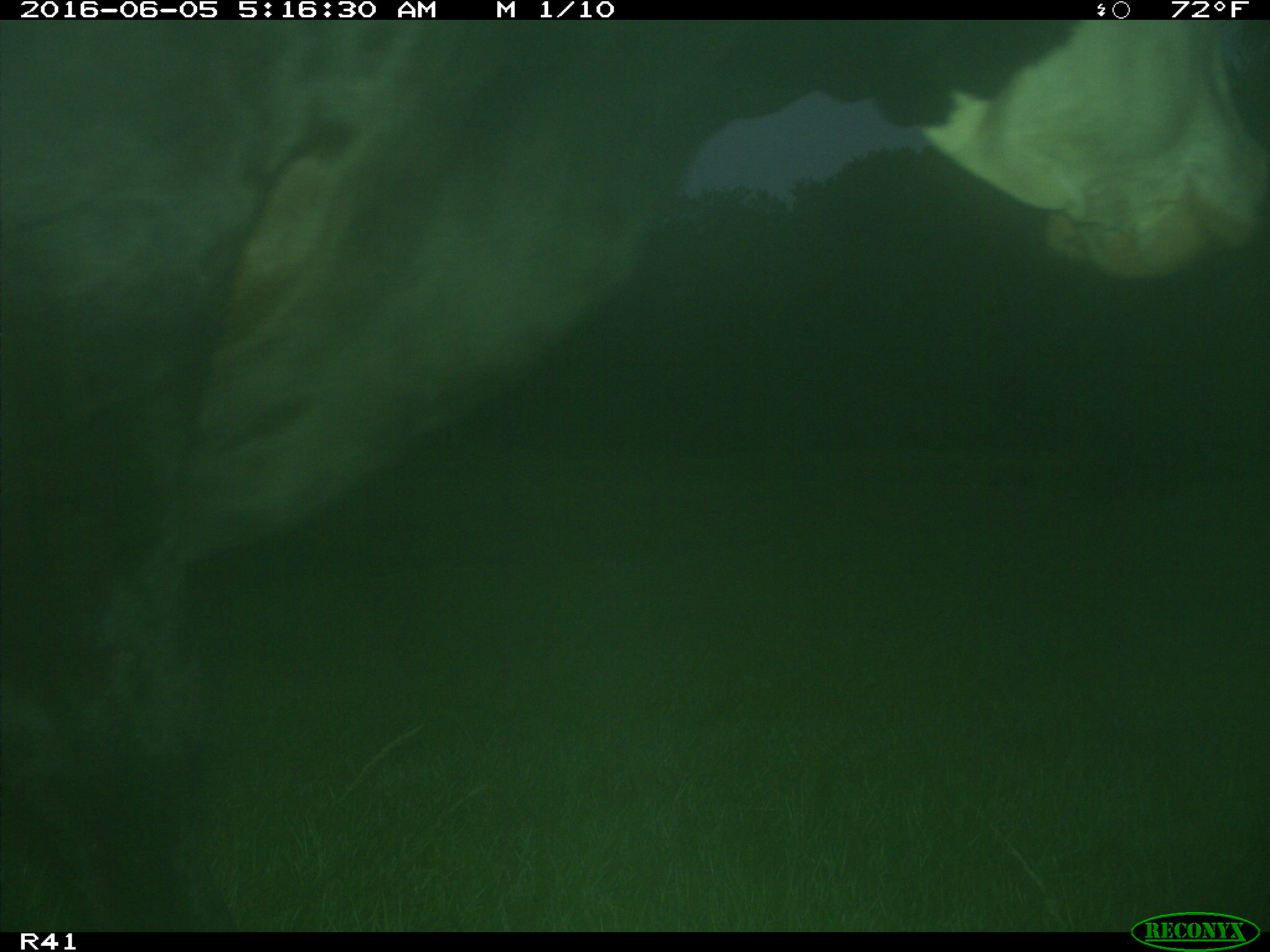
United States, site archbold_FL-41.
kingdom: Animalia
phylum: Chordata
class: Mammalia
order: Artiodactyla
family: Bovidae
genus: Bos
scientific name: Bos taurus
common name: domestic cow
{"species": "Bos taurus (domestic cow)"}